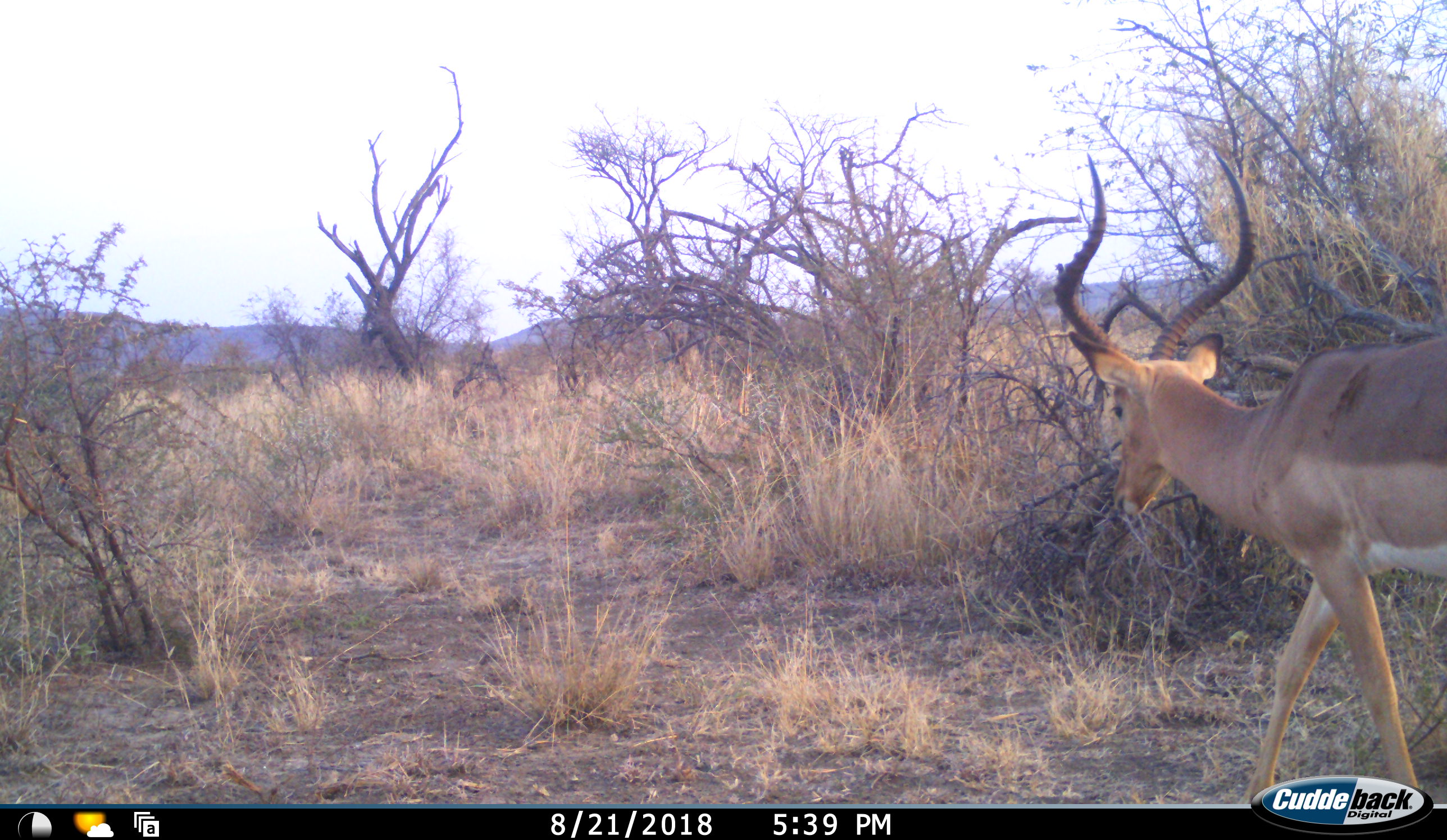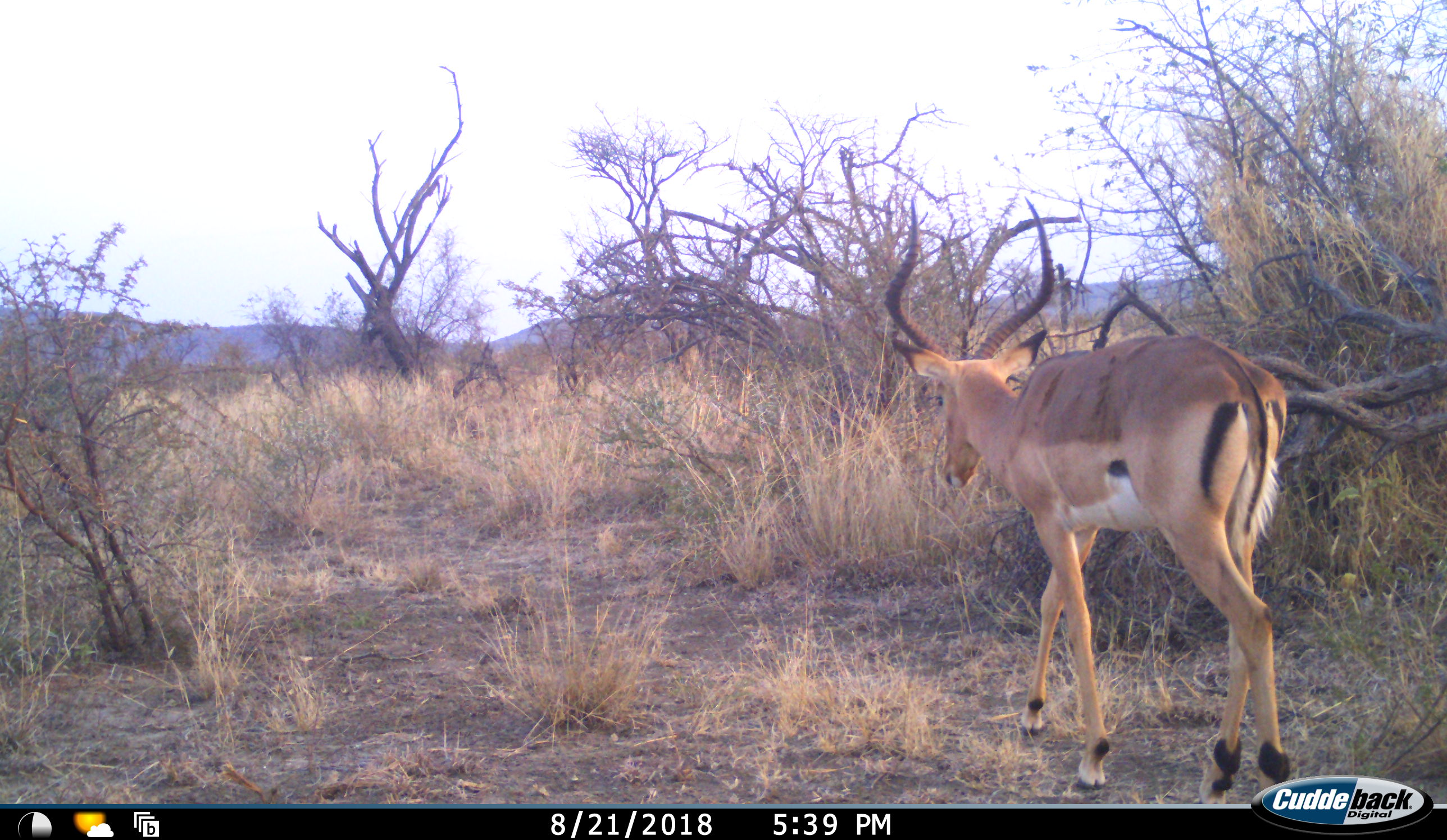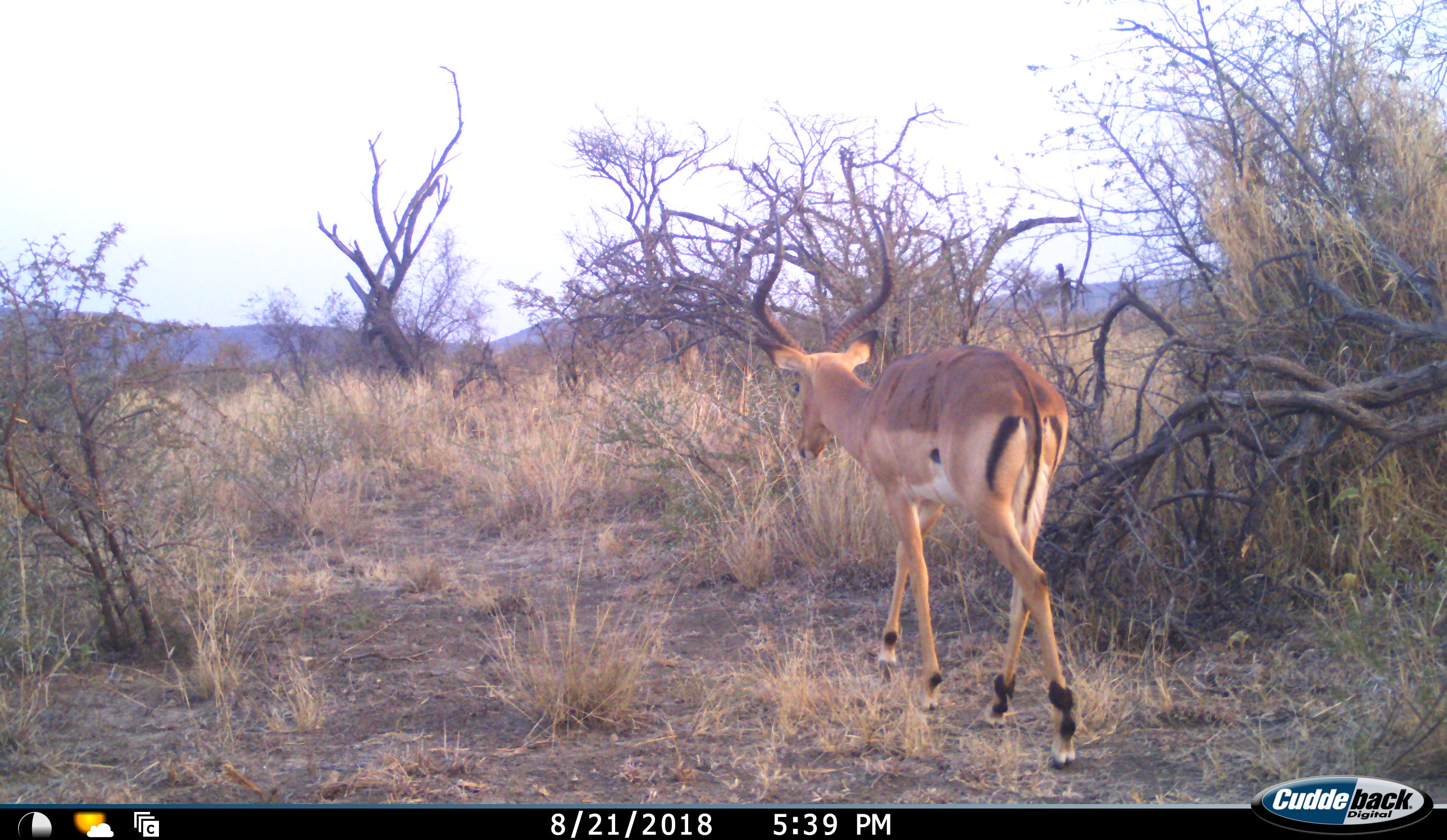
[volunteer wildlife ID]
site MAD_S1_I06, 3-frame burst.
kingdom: Animalia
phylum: Chordata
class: Mammalia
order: Artiodactyla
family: Bovidae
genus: Aepyceros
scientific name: Aepyceros melampus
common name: impala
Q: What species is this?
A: Impala (Aepyceros melampus).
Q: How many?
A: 1.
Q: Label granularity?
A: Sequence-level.